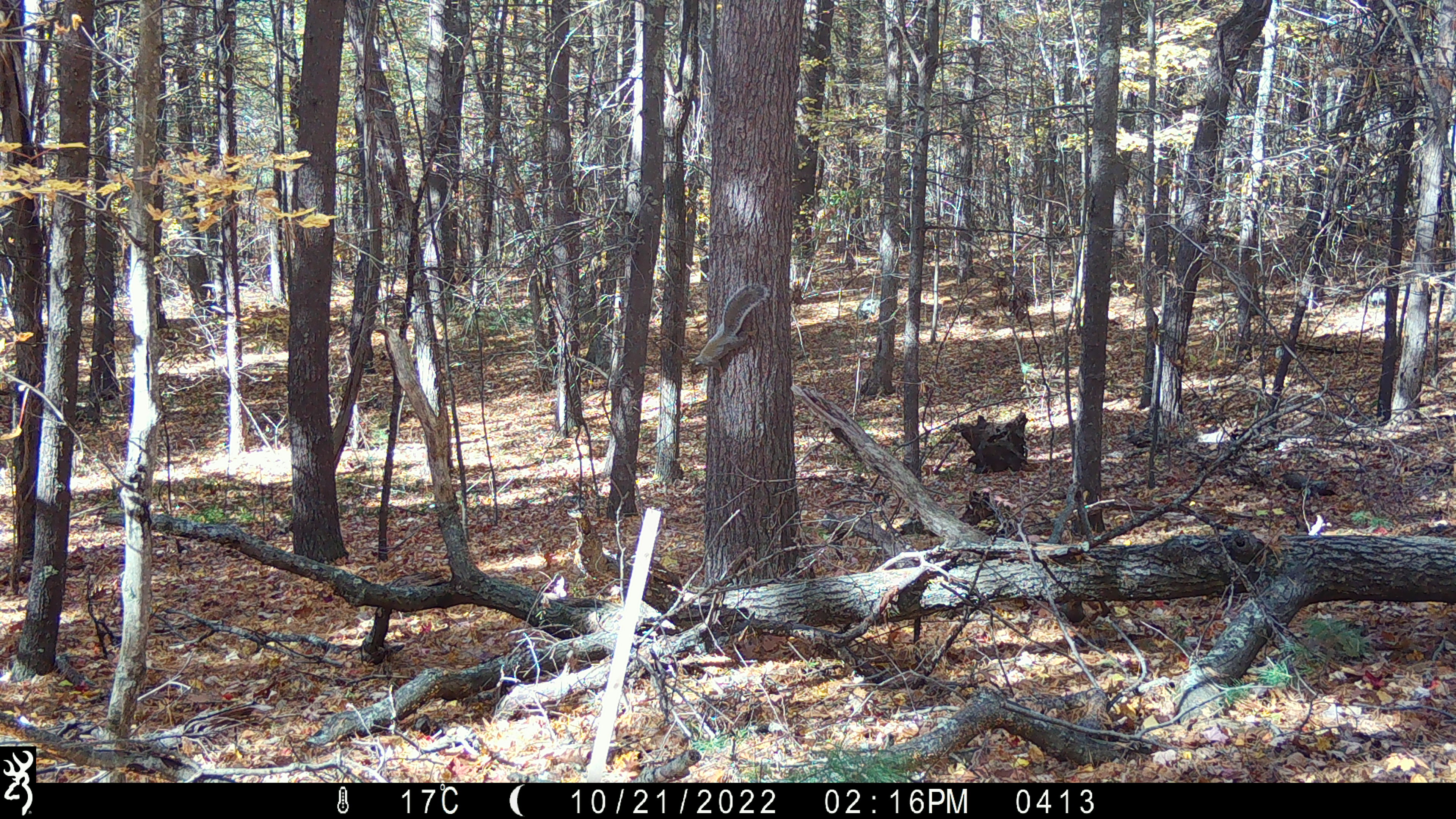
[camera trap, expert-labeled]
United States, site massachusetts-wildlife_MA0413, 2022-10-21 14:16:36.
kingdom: Animalia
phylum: Chordata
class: Mammalia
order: Rodentia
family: Sciuridae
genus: Sciurus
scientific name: Sciurus carolinensis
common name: gray squirrel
Gray squirrel (Sciurus carolinensis).